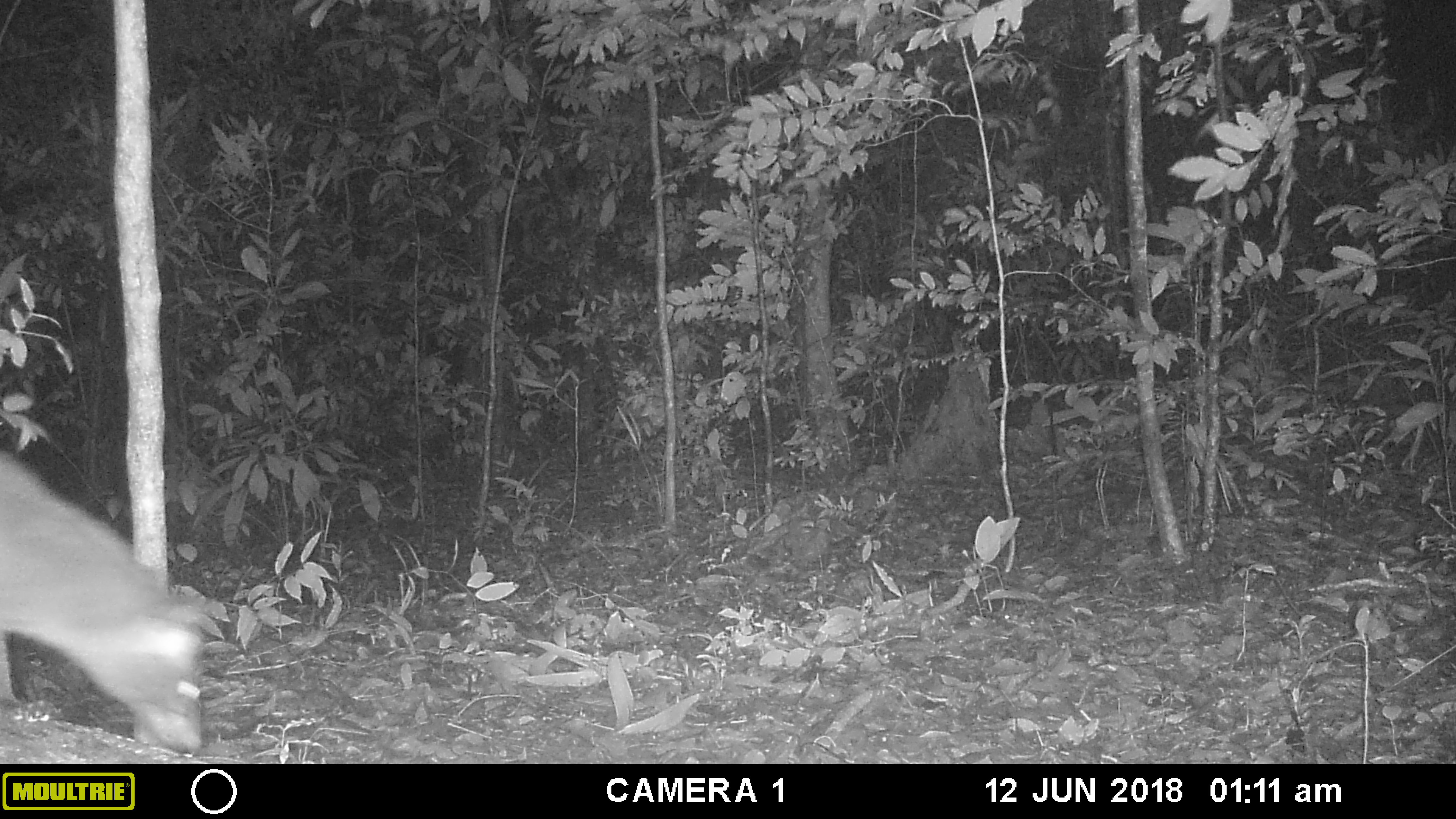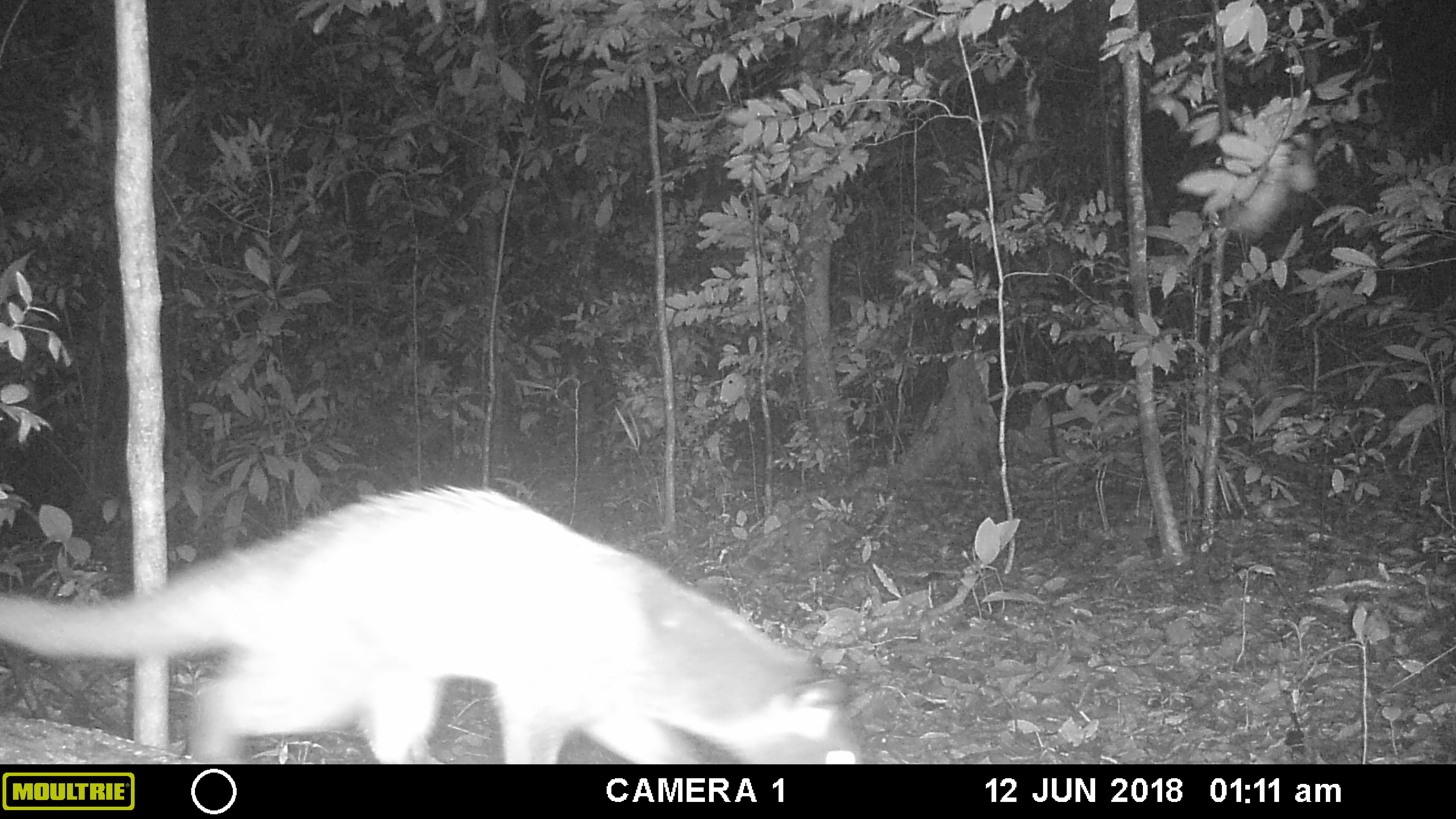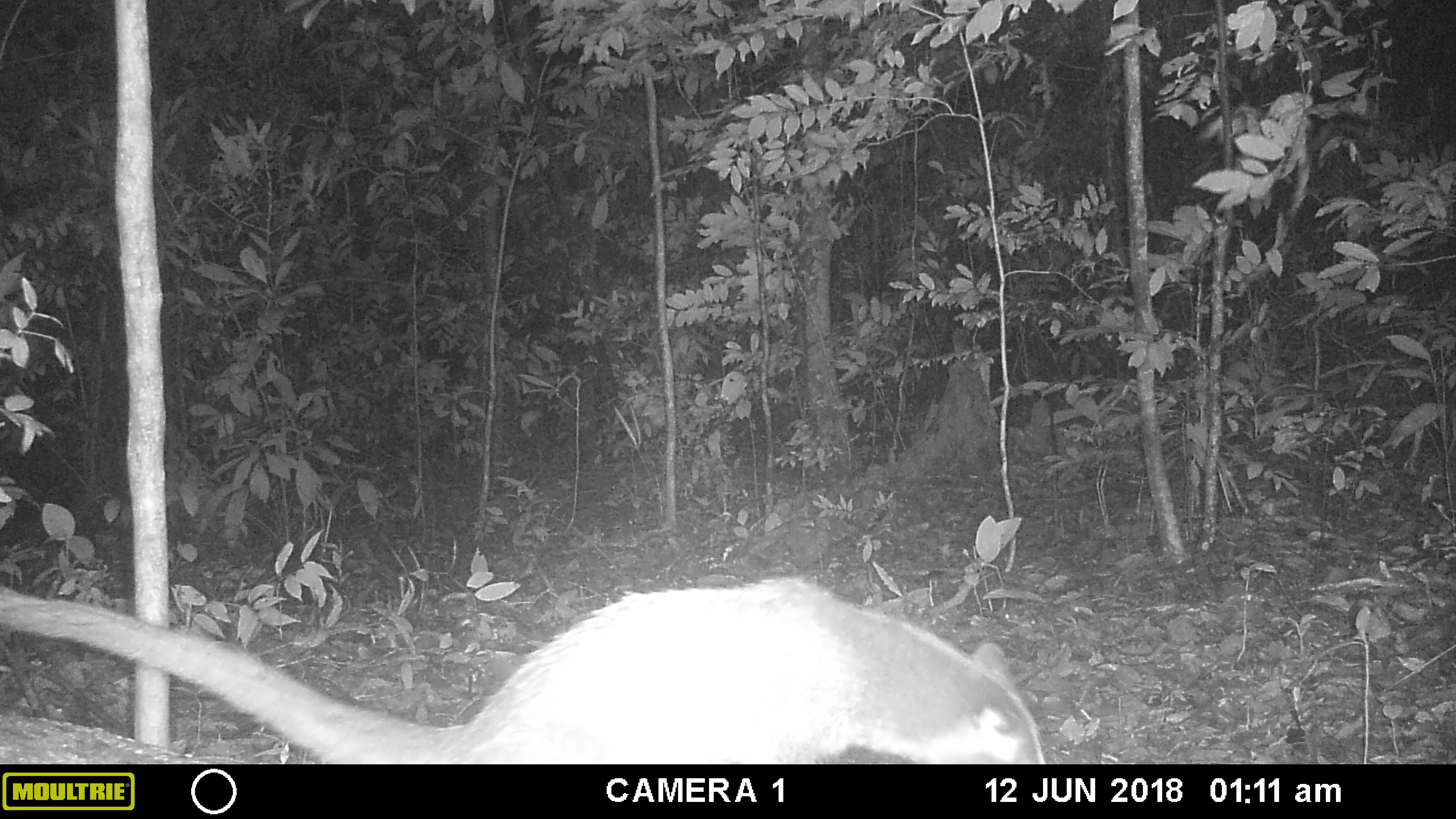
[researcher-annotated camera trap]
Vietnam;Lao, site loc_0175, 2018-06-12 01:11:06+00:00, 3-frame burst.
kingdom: Animalia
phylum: Chordata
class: Mammalia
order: Carnivora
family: Viverridae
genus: Paguma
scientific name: Paguma larvata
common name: masked palm civet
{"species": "masked palm civet (Paguma larvata)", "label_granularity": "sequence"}